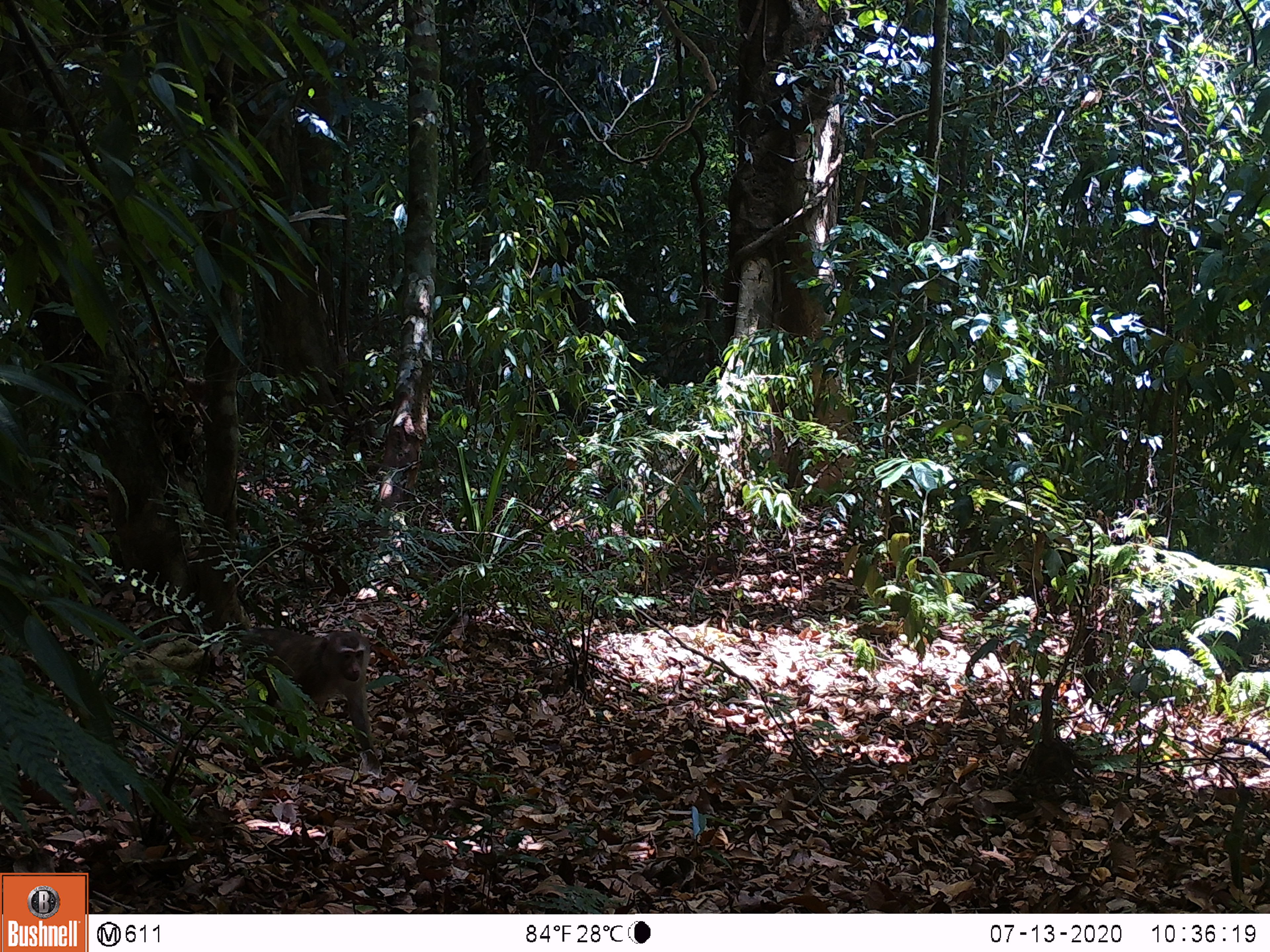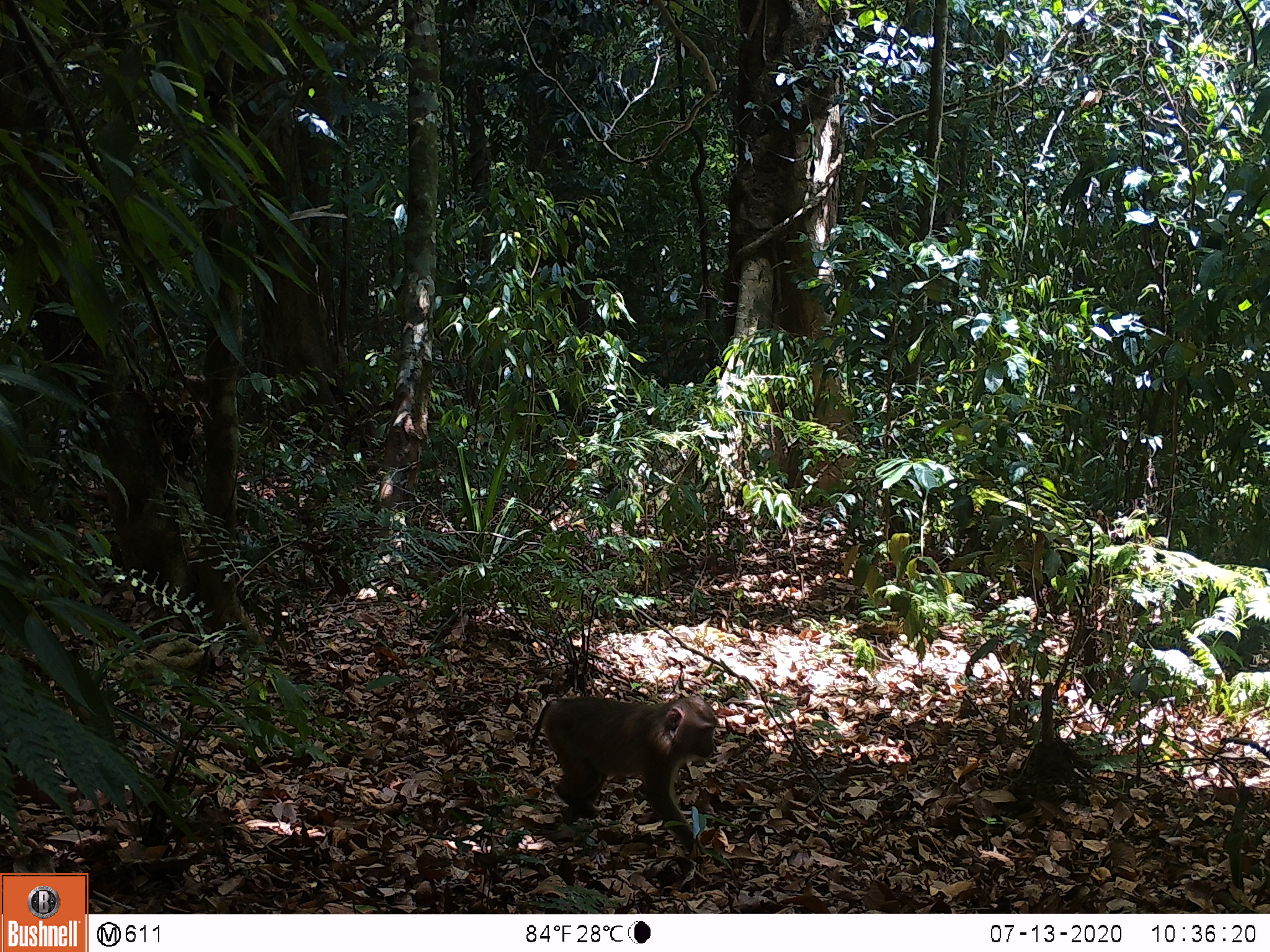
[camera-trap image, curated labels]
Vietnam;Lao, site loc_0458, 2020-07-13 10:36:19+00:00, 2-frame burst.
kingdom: Animalia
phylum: Chordata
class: Mammalia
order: Primates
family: Cercopithecidae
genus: Macaca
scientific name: Macaca nemestrina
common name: pig-tailed macaque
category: pig tailed macaque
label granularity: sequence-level